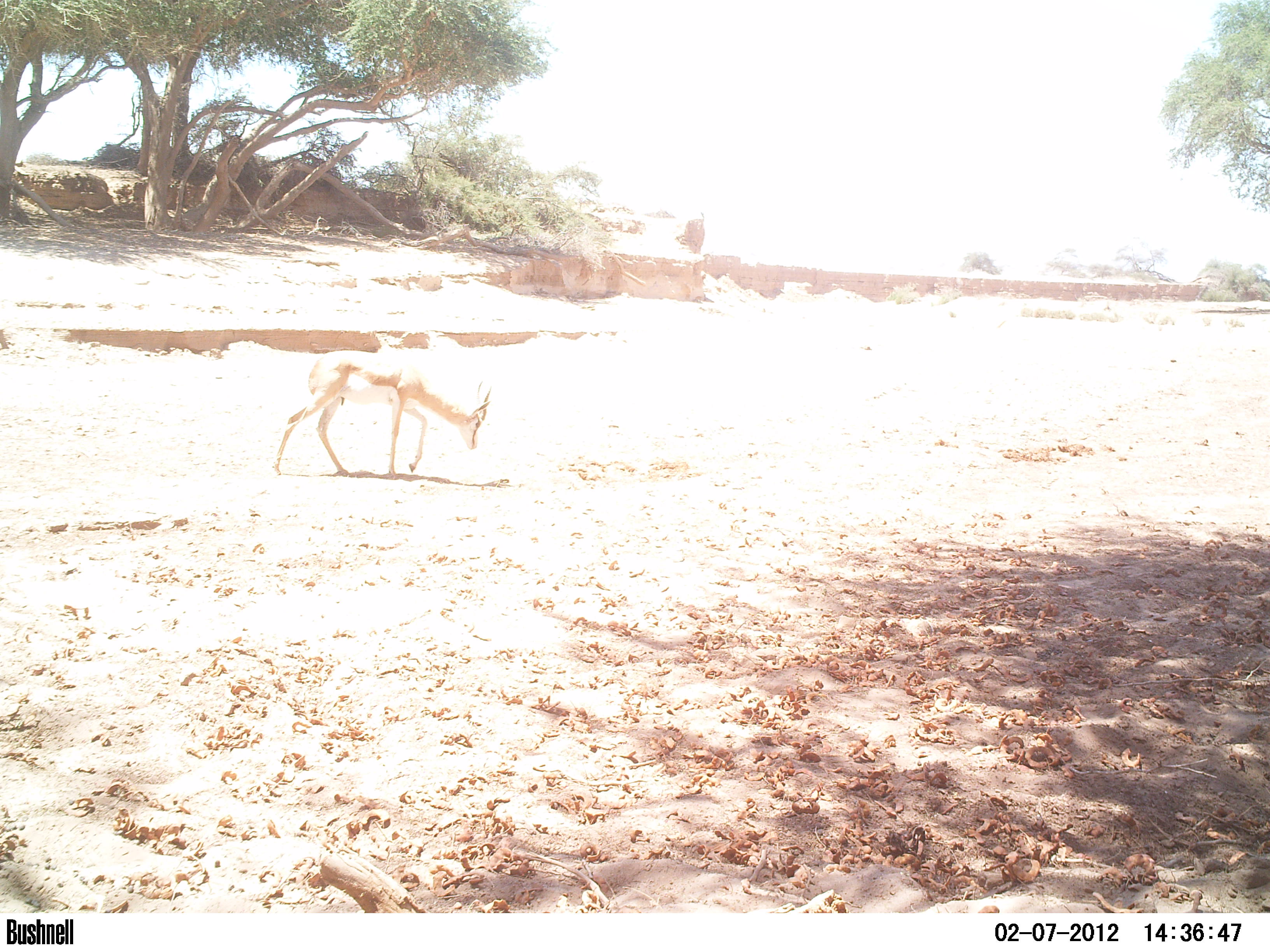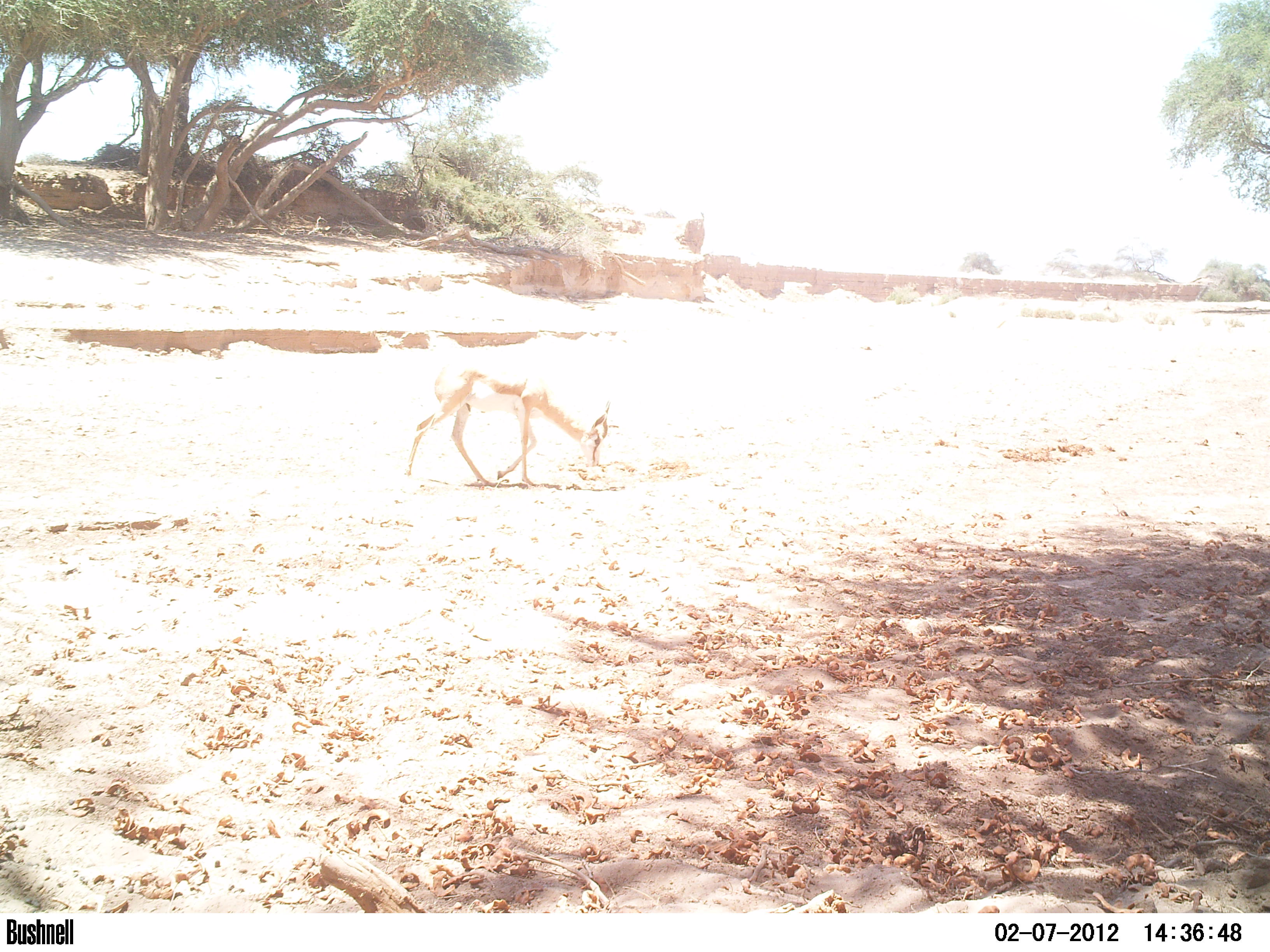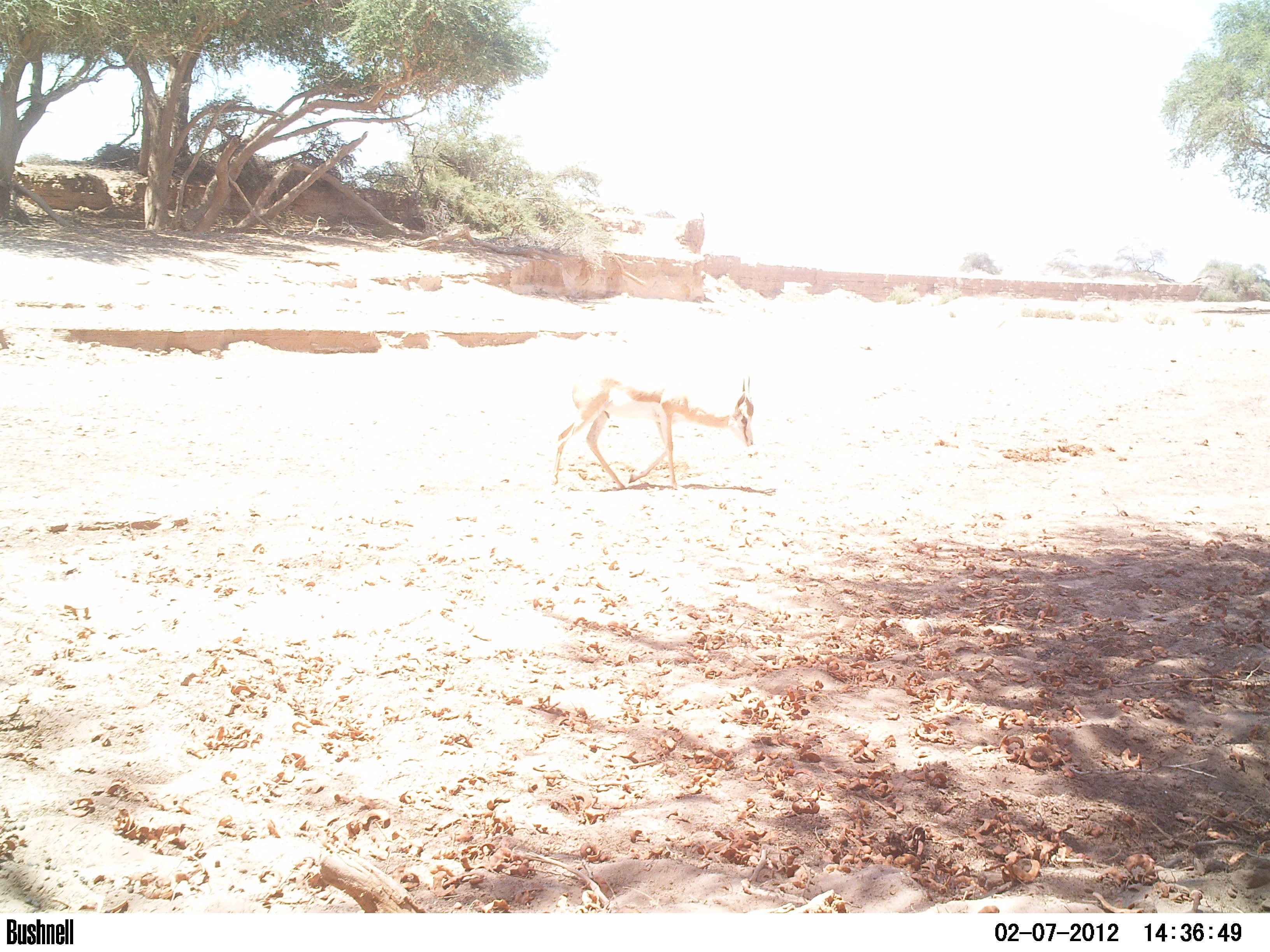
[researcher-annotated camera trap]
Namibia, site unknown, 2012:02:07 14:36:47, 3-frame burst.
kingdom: Animalia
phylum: Chordata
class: Mammalia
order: Artiodactyla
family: Bovidae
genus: Antidorcas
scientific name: Antidorcas marsupialis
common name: springbok